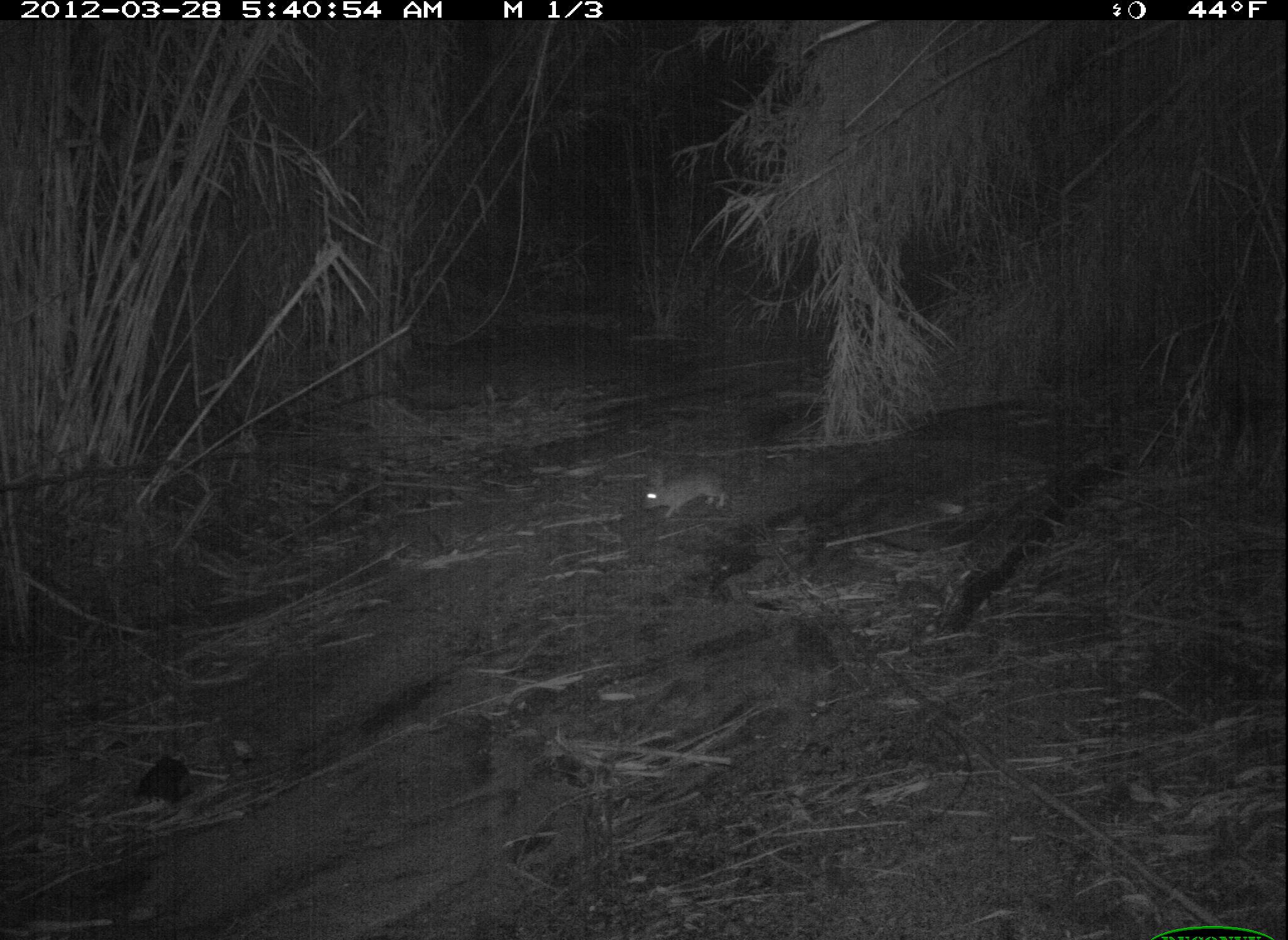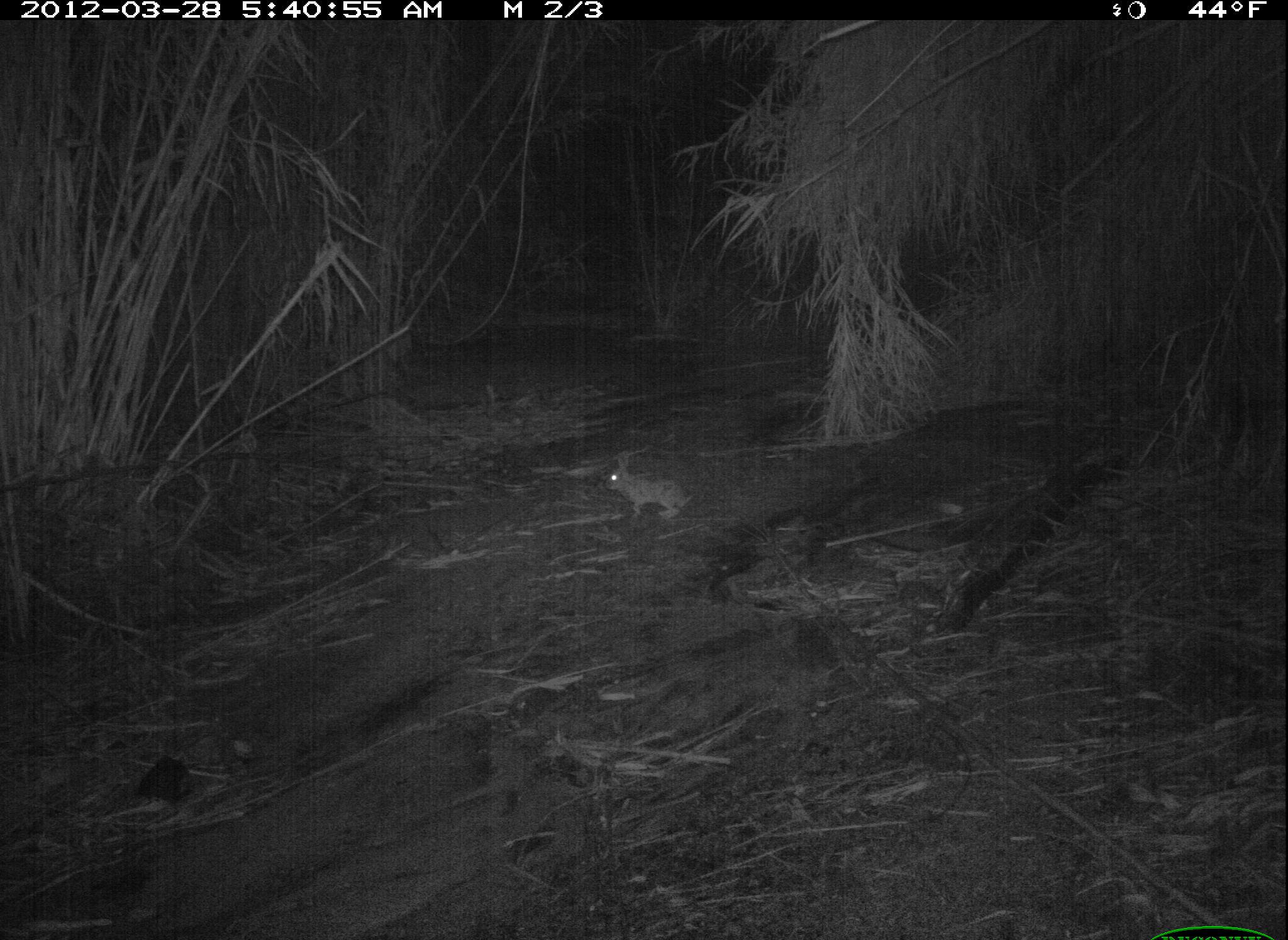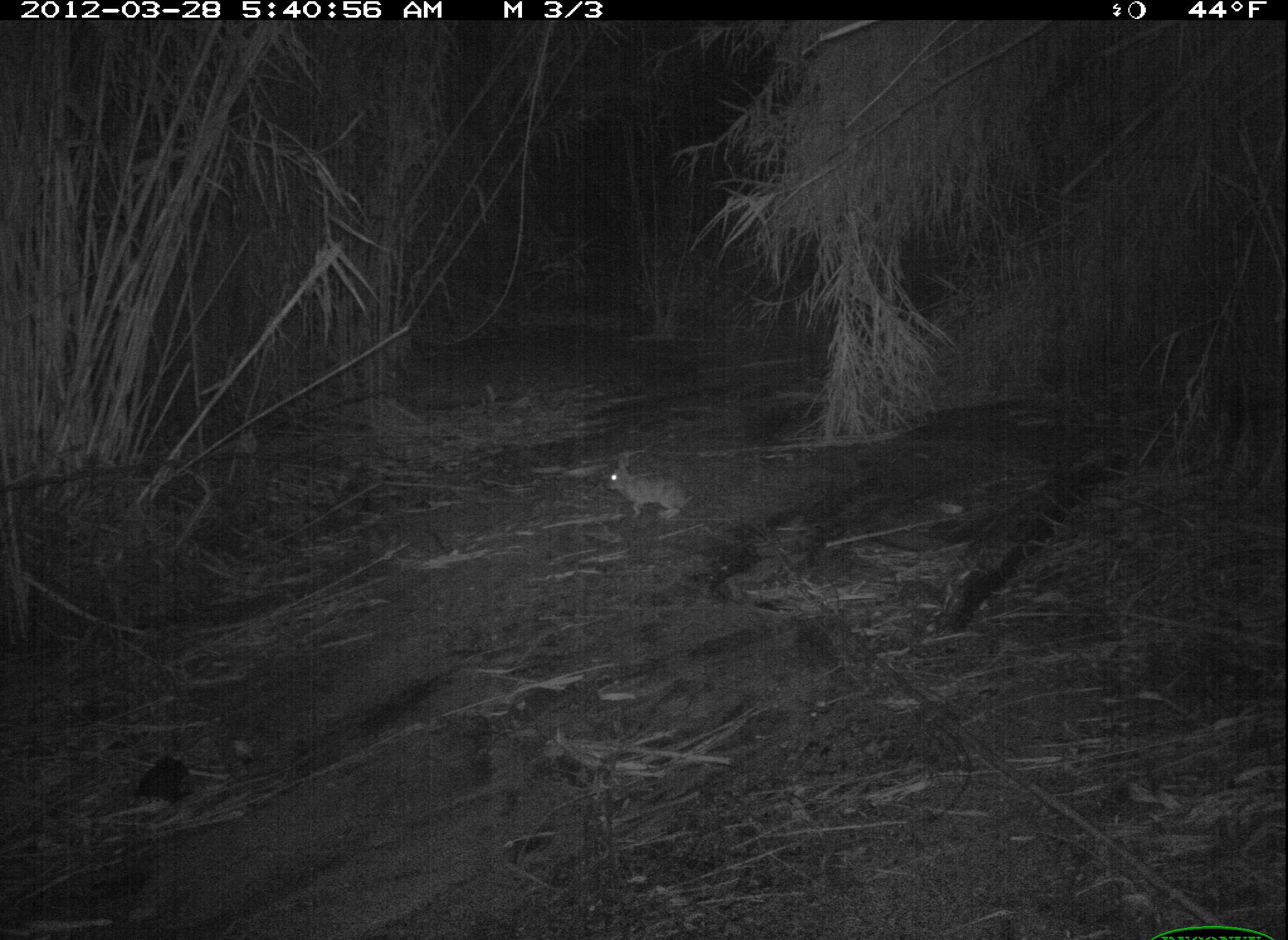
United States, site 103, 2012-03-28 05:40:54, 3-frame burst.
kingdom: Animalia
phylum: Chordata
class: Mammalia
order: Lagomorpha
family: Leporidae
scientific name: Leporidae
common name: rabbits and hares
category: rabbit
Rabbit (rabbits and hares) (Leporidae).